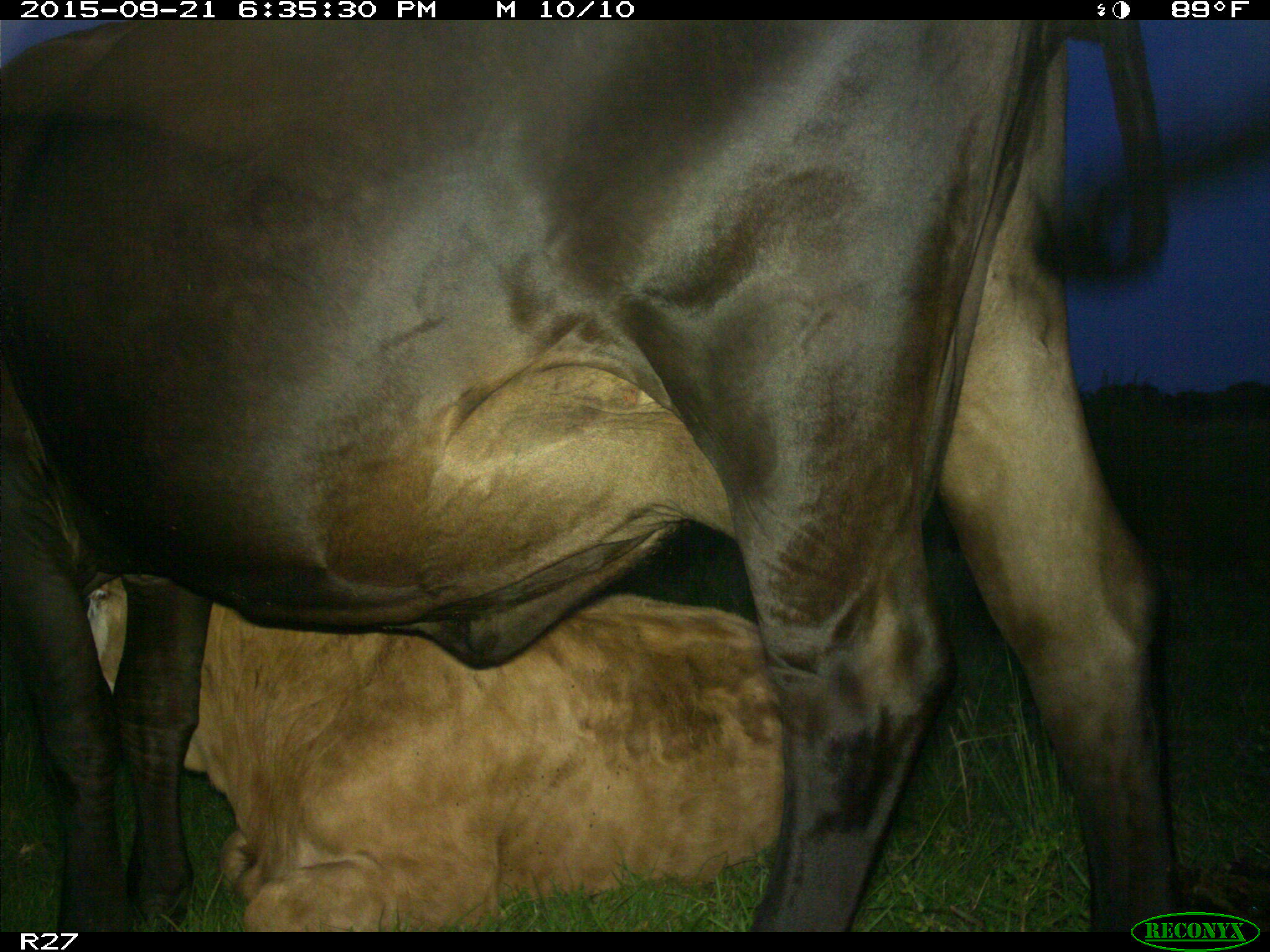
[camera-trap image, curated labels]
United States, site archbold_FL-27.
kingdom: Animalia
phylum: Chordata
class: Mammalia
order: Artiodactyla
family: Bovidae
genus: Bos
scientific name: Bos taurus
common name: domestic cow